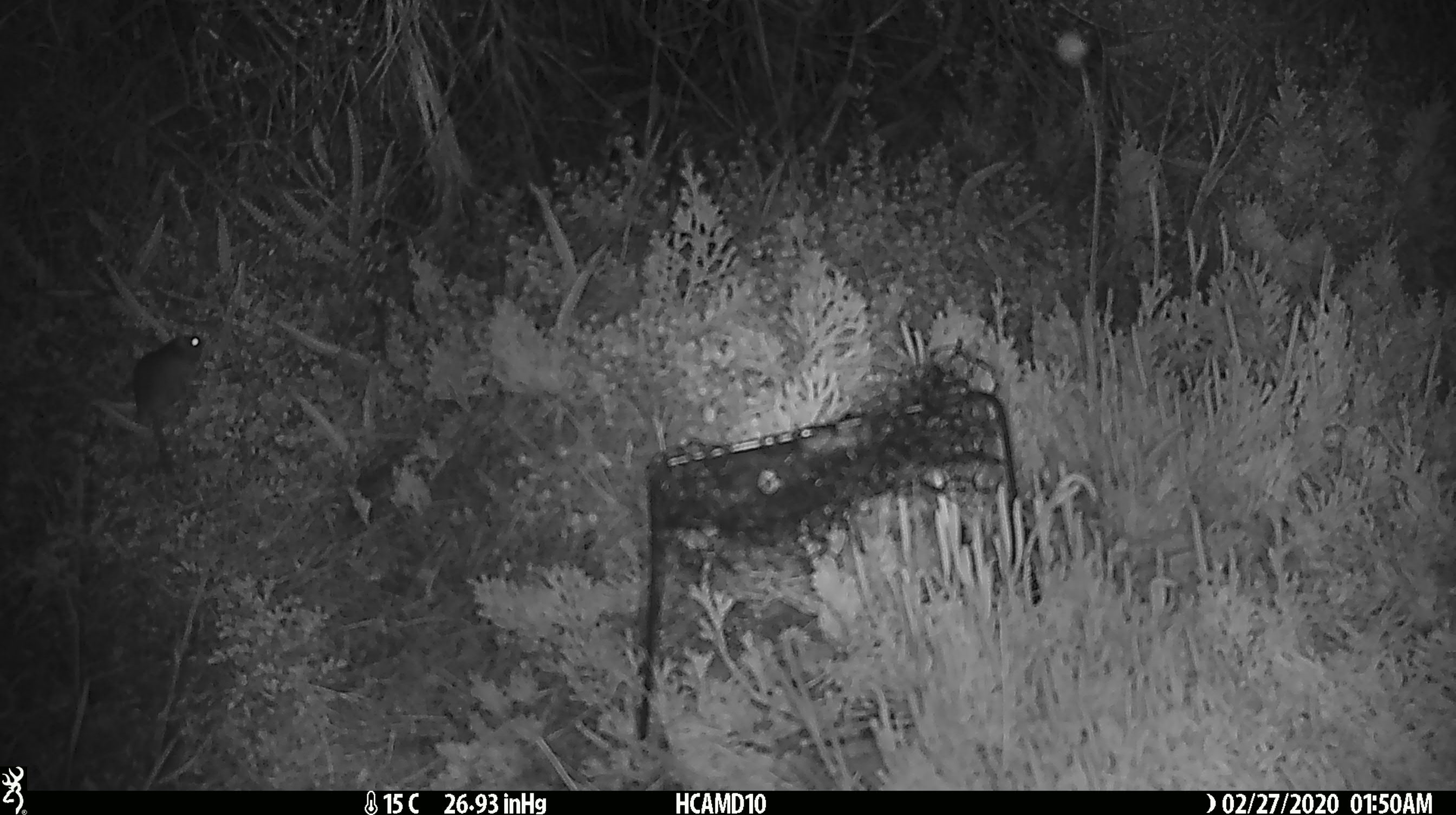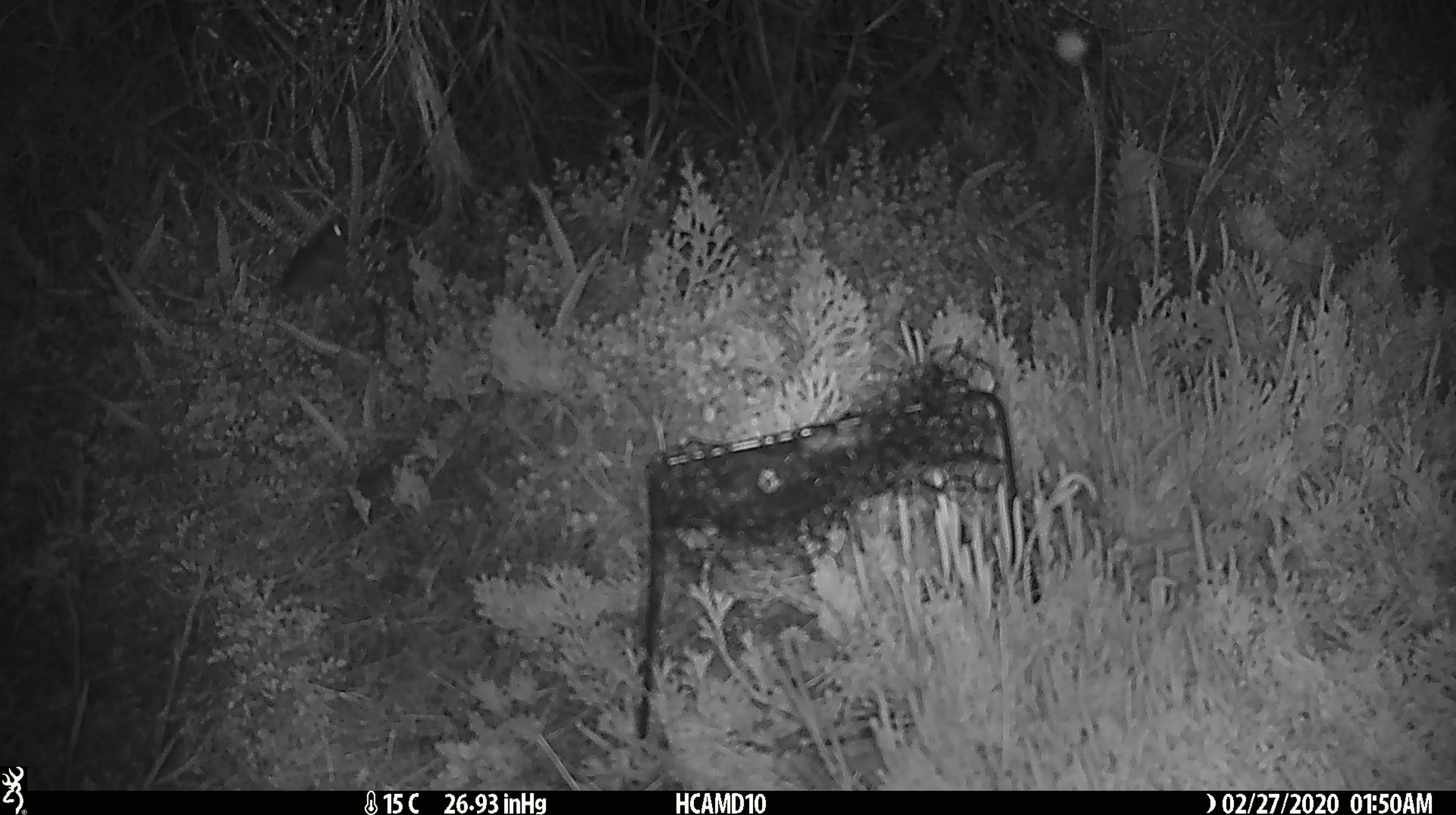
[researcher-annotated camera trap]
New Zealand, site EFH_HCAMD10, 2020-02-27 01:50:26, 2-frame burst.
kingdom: Animalia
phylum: Chordata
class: Mammalia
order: Rodentia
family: Muridae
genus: Mus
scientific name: Mus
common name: mouse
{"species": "mouse (Mus)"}